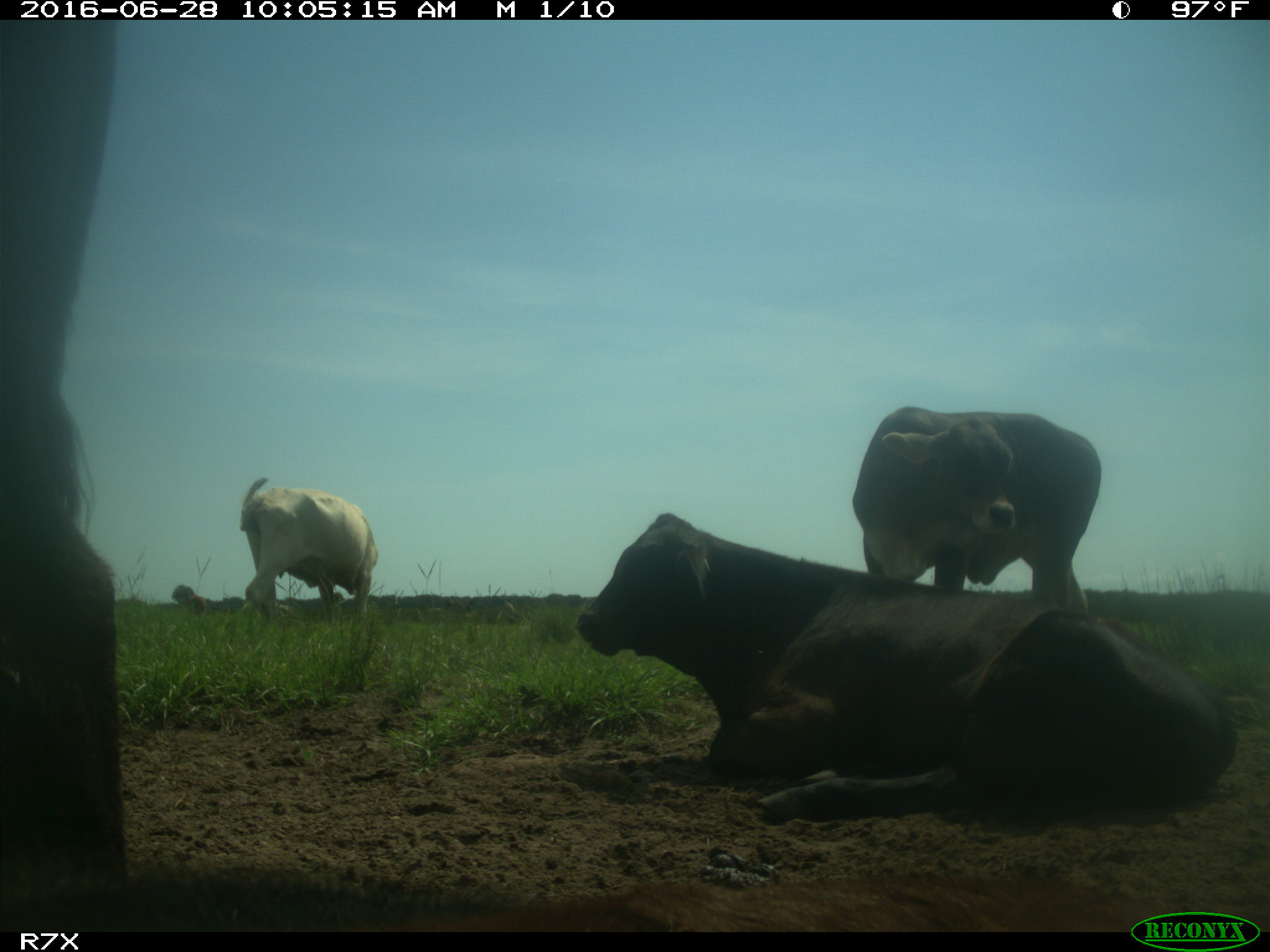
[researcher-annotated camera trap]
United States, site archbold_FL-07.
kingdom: Animalia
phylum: Chordata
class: Mammalia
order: Artiodactyla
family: Bovidae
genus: Bos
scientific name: Bos taurus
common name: domestic cow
Bos taurus (domestic cow).